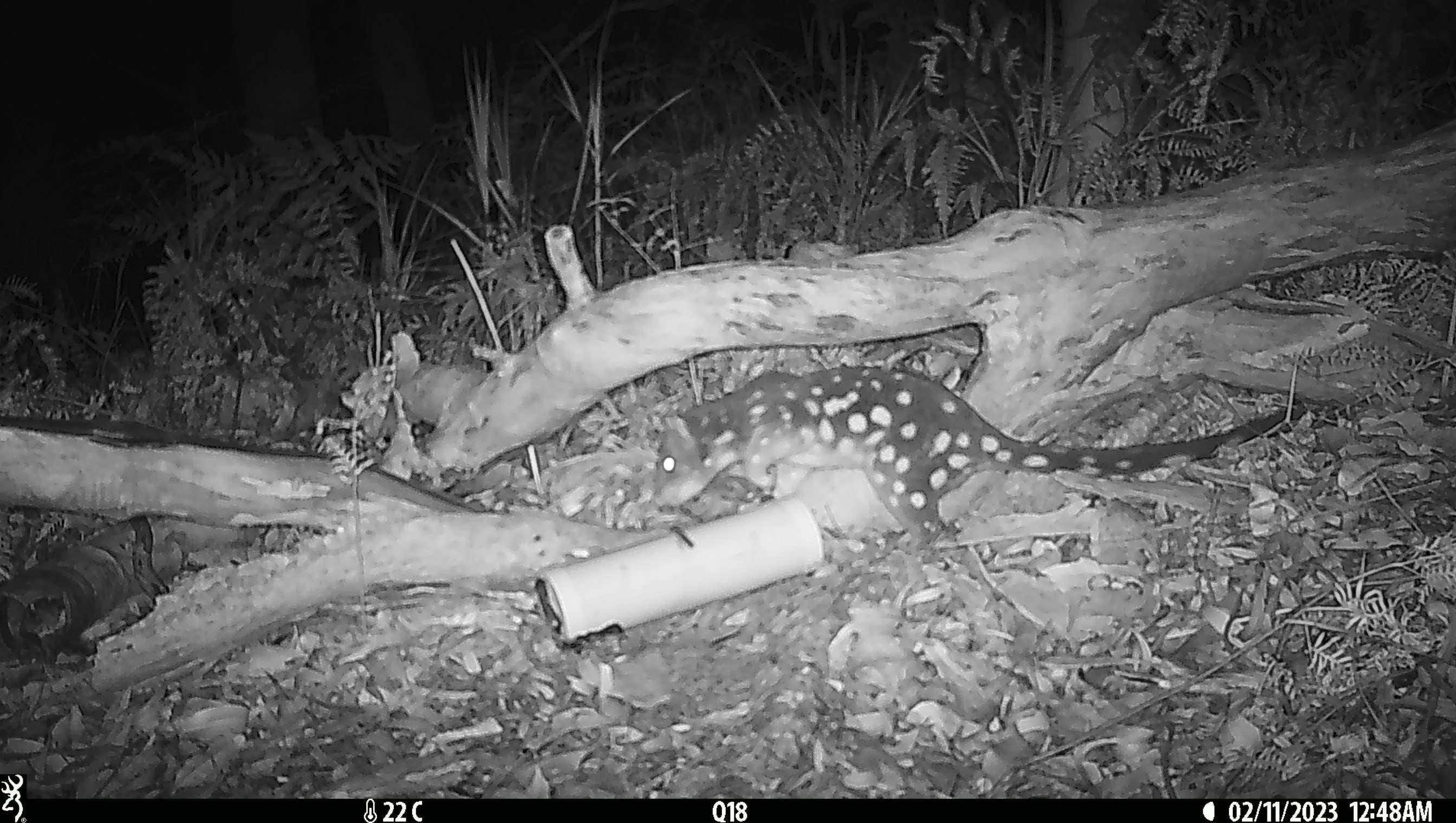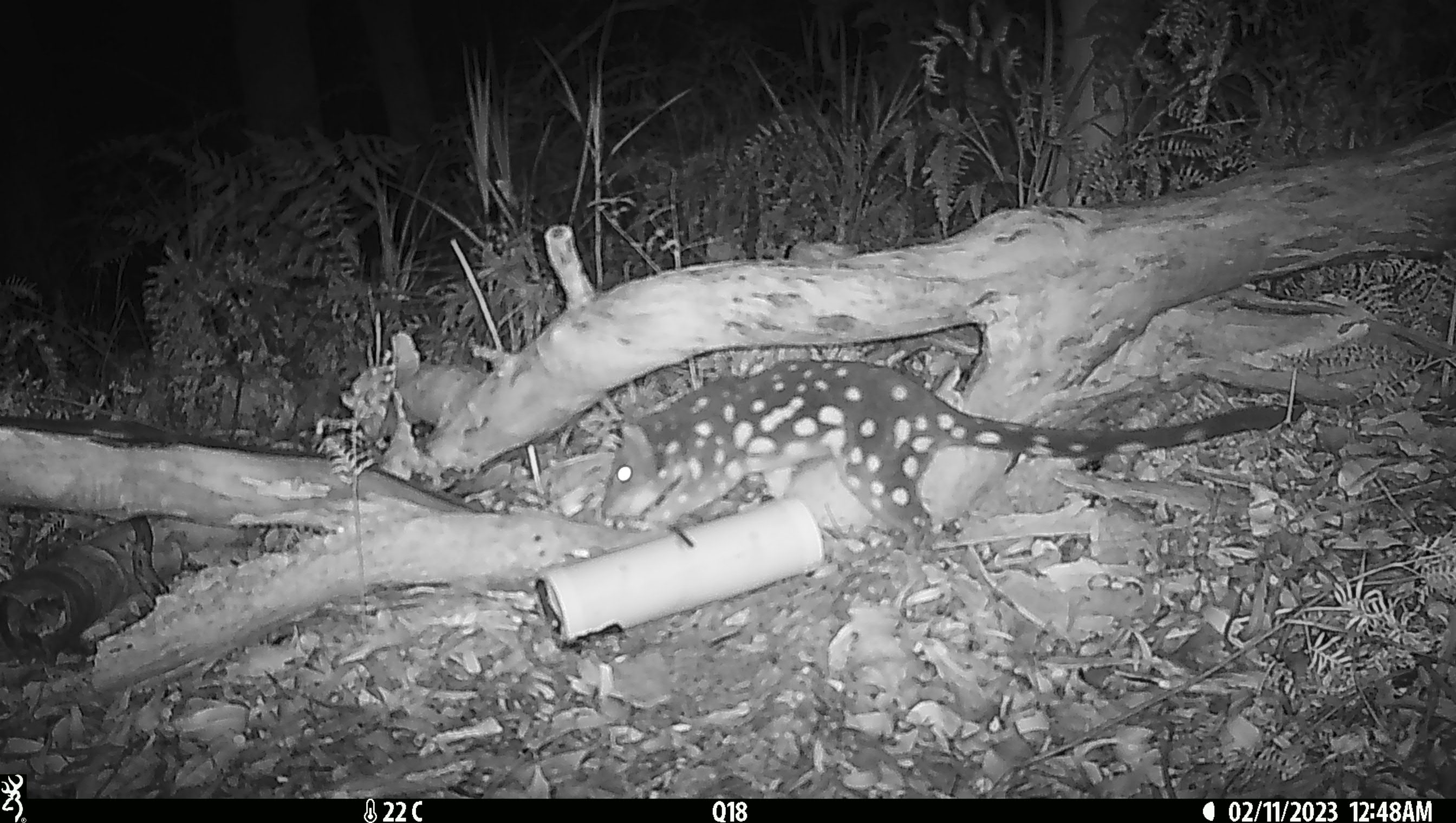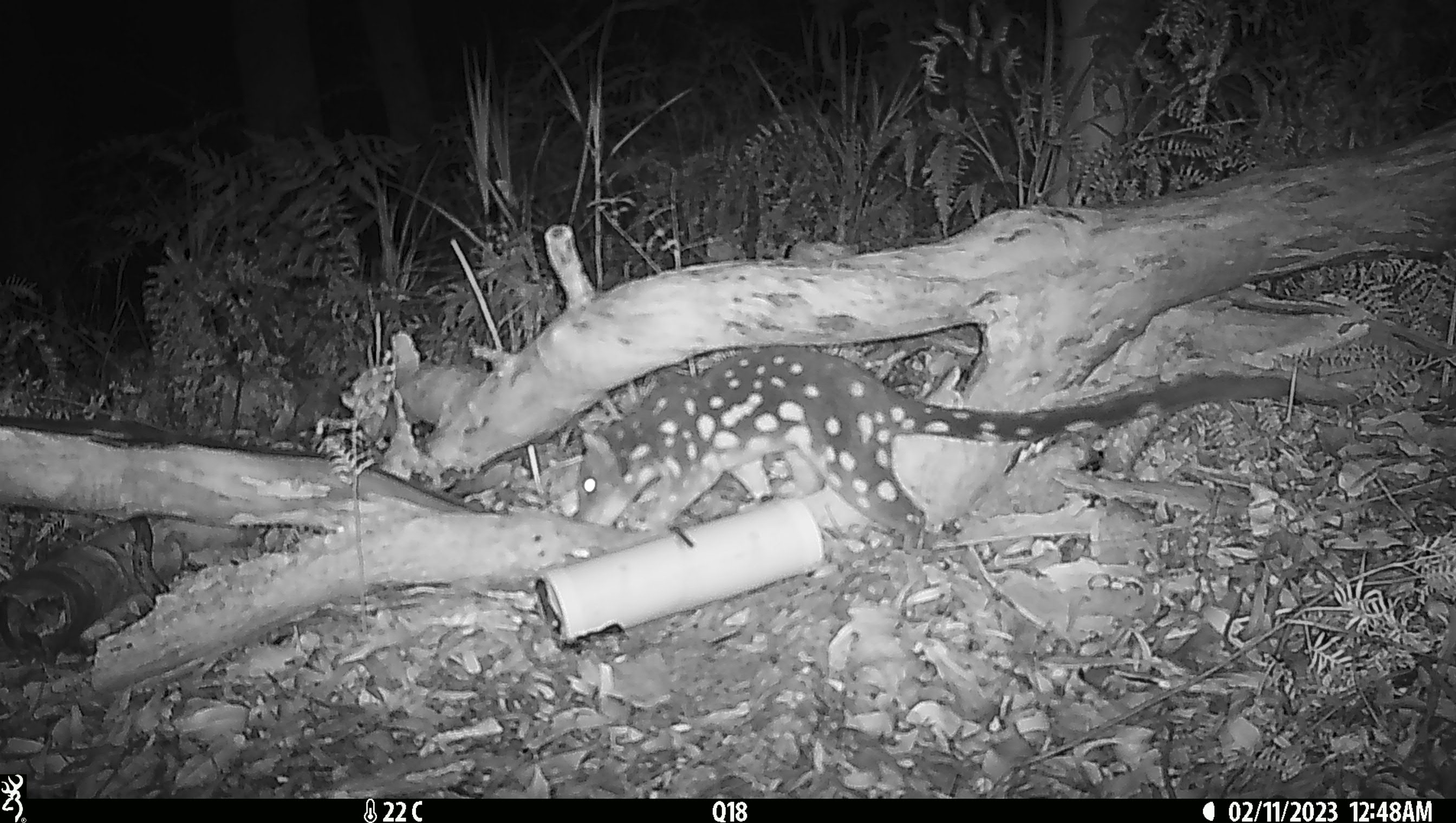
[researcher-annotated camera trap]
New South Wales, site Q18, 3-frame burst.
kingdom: Animalia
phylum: Chordata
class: Mammalia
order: Dasyuromorphia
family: Dasyuridae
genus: Dasyurus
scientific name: Dasyurus maculatus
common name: spotted-tailed quoll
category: quoll